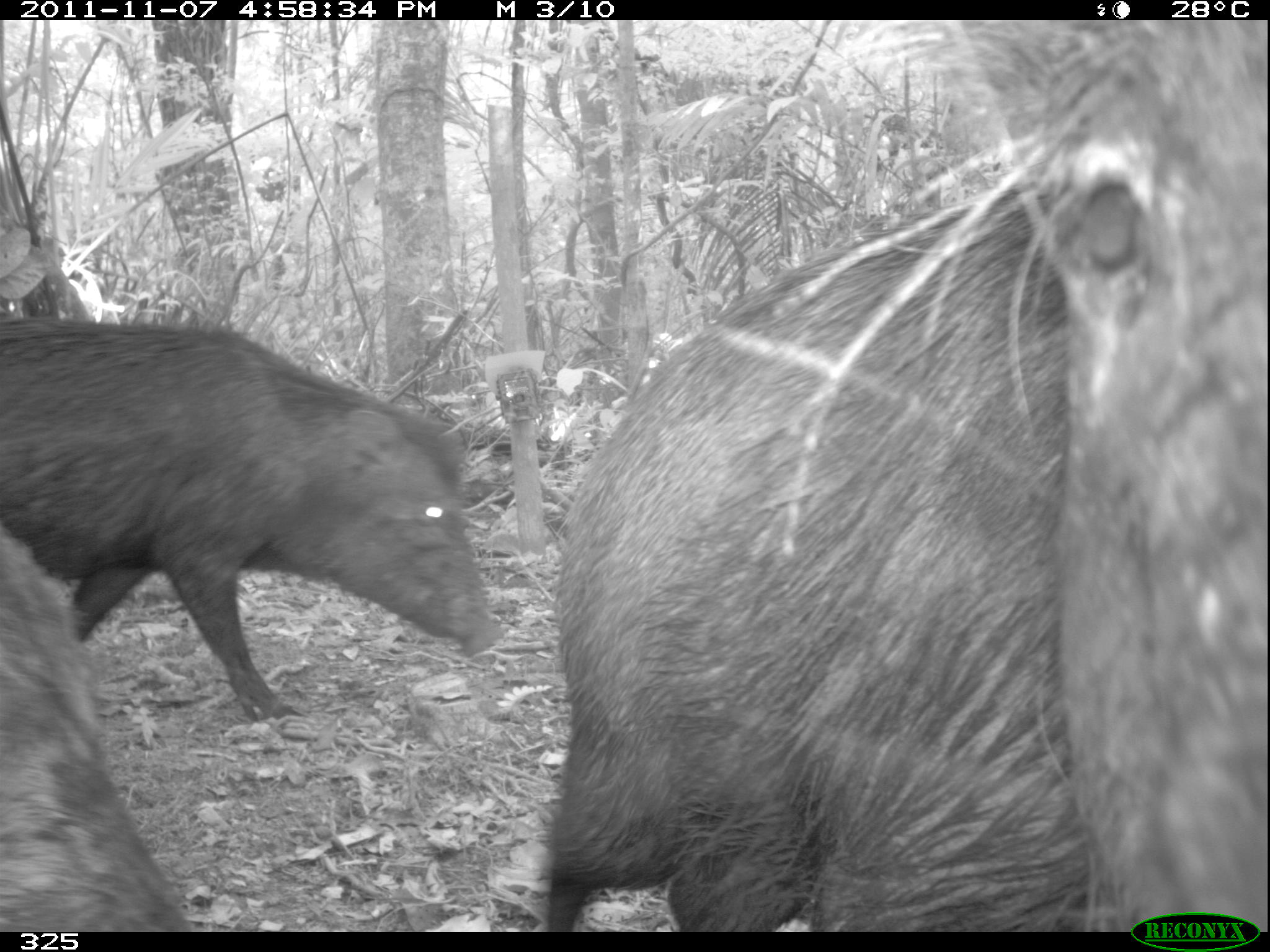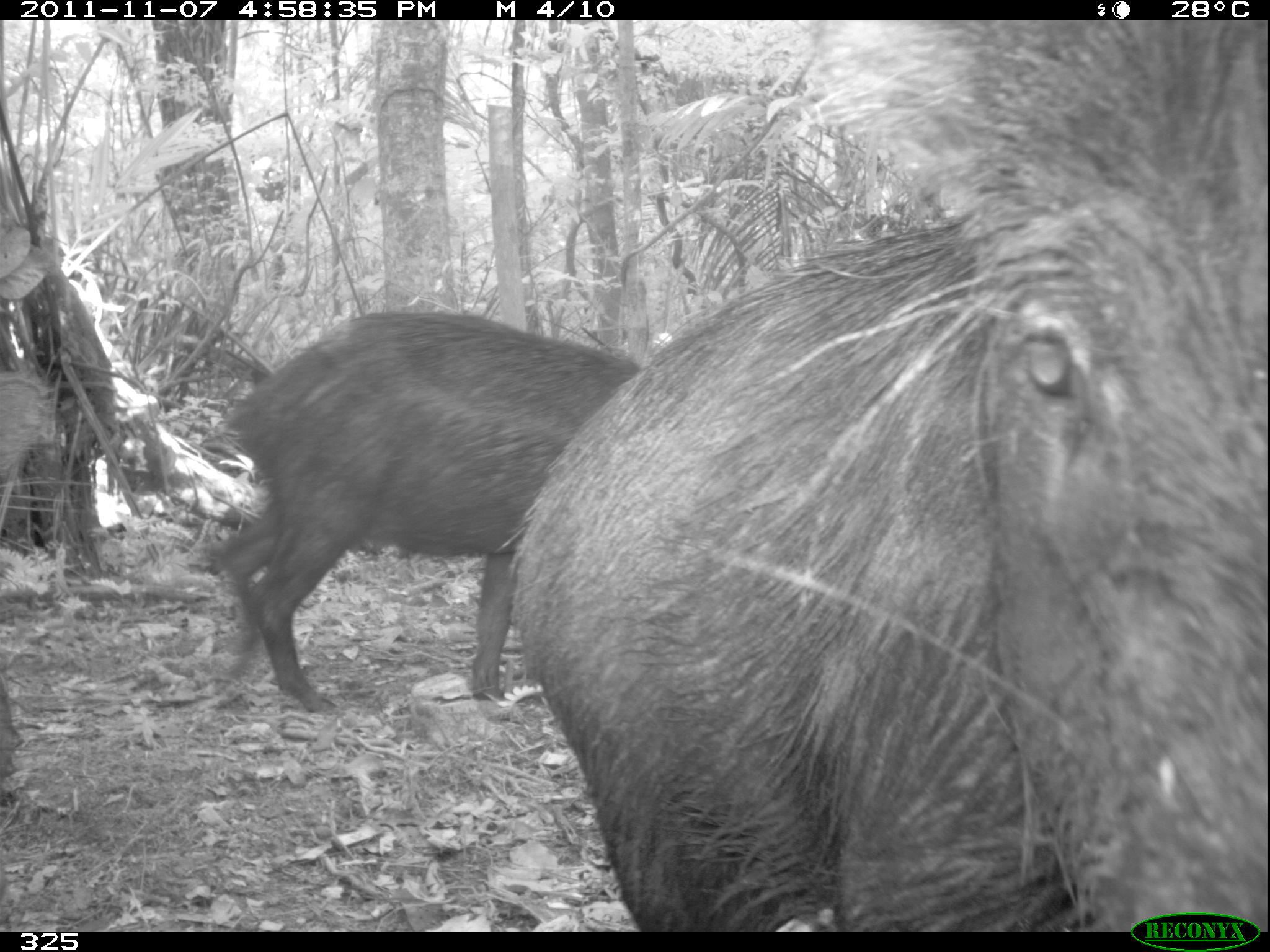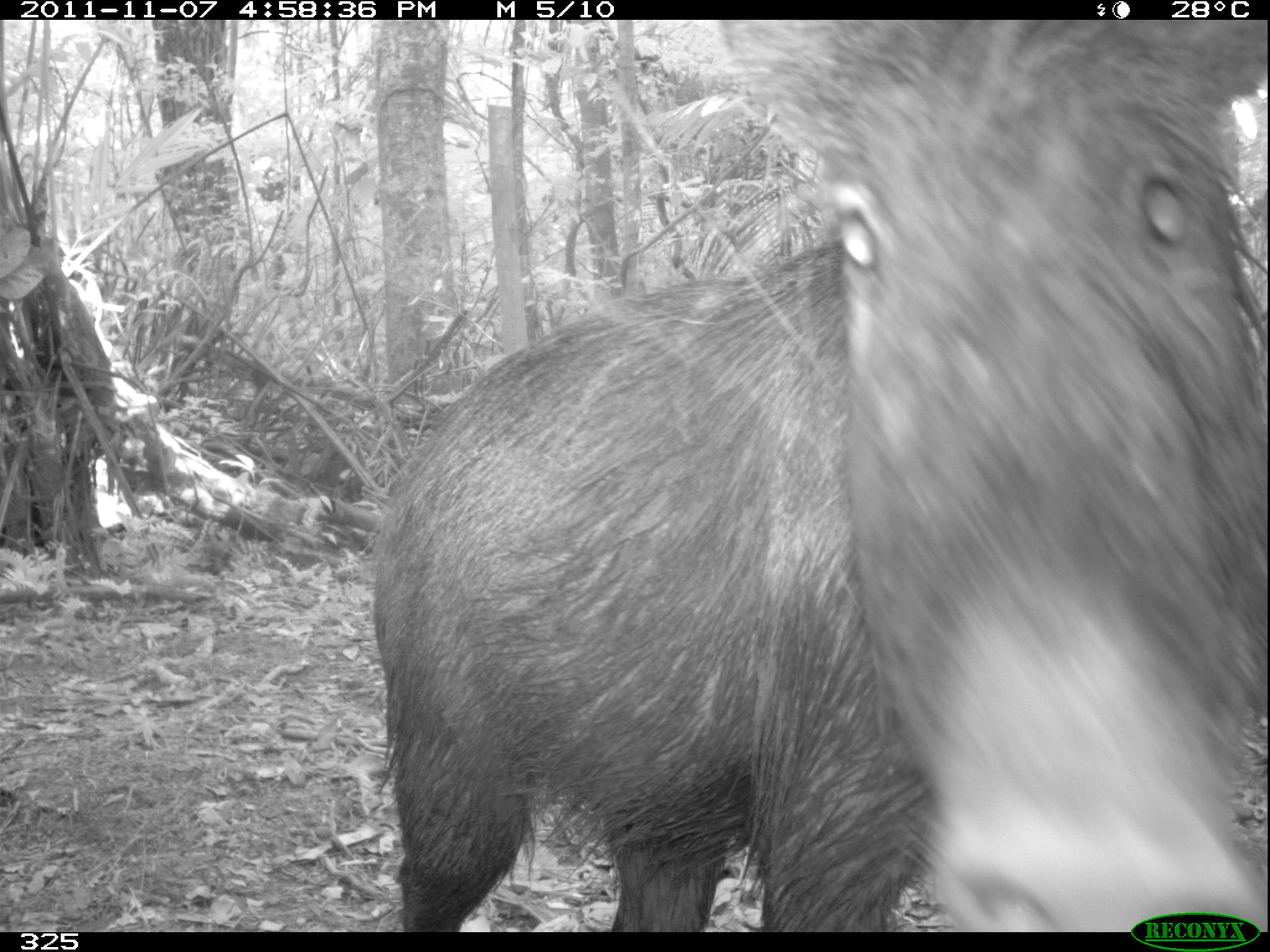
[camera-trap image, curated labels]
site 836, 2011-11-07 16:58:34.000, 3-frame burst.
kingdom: Animalia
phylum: Chordata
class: Mammalia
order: Artiodactyla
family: Tayassuidae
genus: Tayassu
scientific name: Tayassu pecari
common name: white-lipped peccary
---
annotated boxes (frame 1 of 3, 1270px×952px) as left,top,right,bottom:
tayassu pecari: 539,19,1267,932; 0,311,504,724; 0,524,179,932